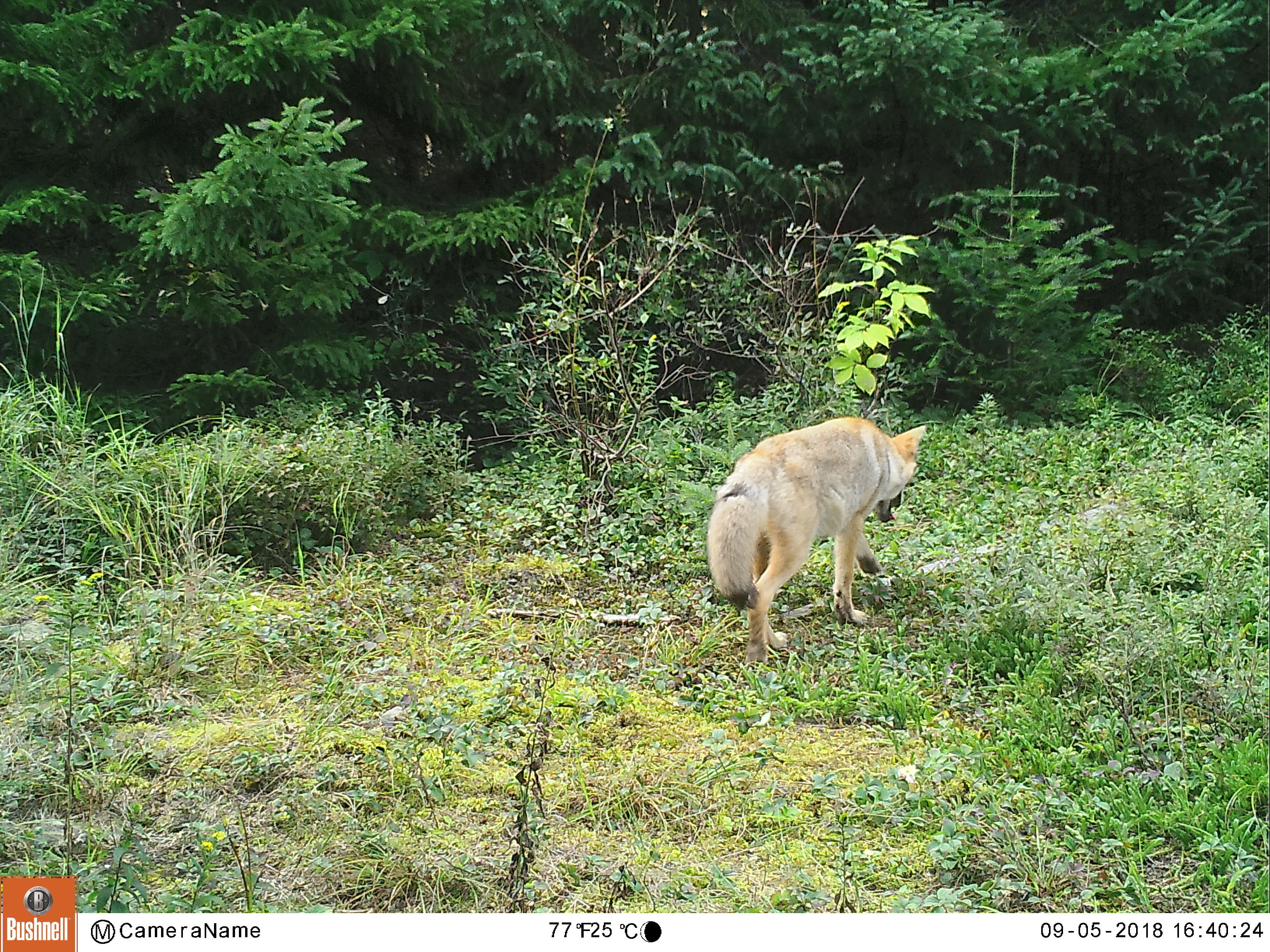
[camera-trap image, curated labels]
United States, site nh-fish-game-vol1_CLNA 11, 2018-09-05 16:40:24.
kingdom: Animalia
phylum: Chordata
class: Mammalia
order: Carnivora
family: Canidae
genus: Canis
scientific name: Canis familiaris familiaris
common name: domestic dog